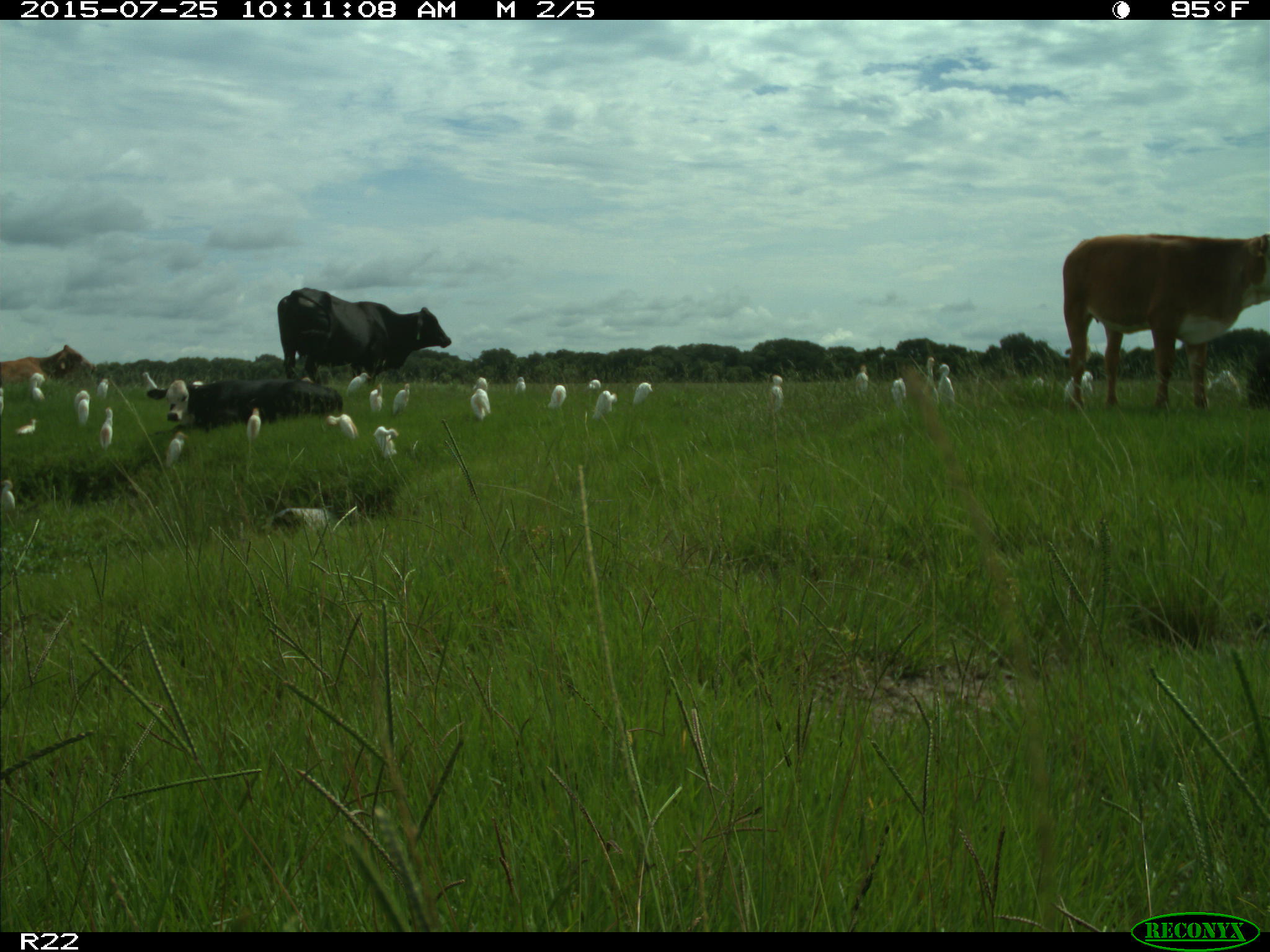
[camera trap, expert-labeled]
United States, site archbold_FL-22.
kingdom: Animalia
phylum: Chordata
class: Mammalia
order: Artiodactyla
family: Bovidae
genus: Bos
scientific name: Bos taurus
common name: domestic cow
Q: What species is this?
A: Bos taurus (domestic cow).